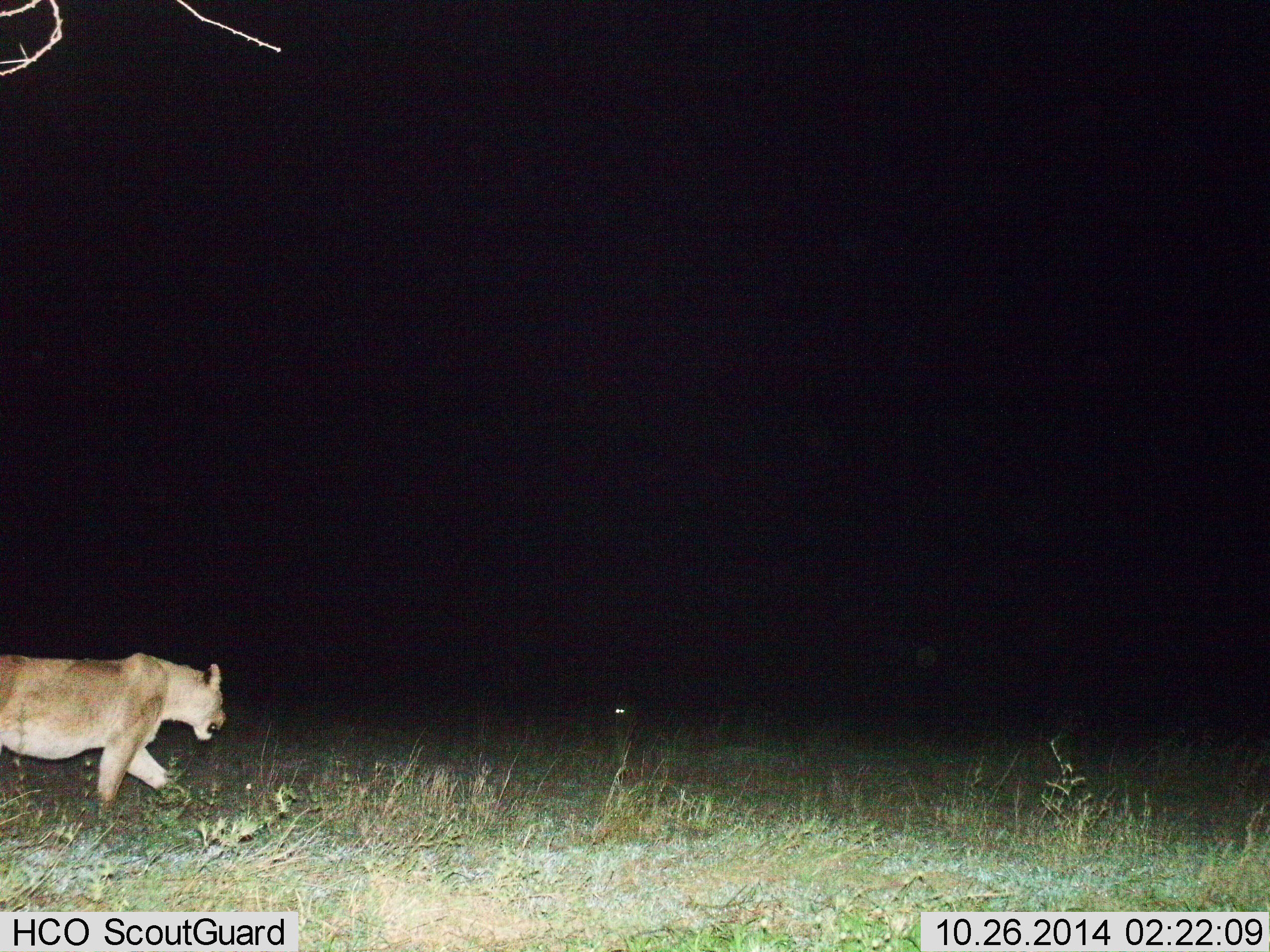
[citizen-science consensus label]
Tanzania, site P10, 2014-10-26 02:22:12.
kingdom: Animalia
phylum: Chordata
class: Mammalia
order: Carnivora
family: Felidae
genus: Panthera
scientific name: Panthera leo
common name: lion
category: lionfemale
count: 1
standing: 0%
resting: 0%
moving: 100%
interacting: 0%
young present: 0%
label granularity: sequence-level